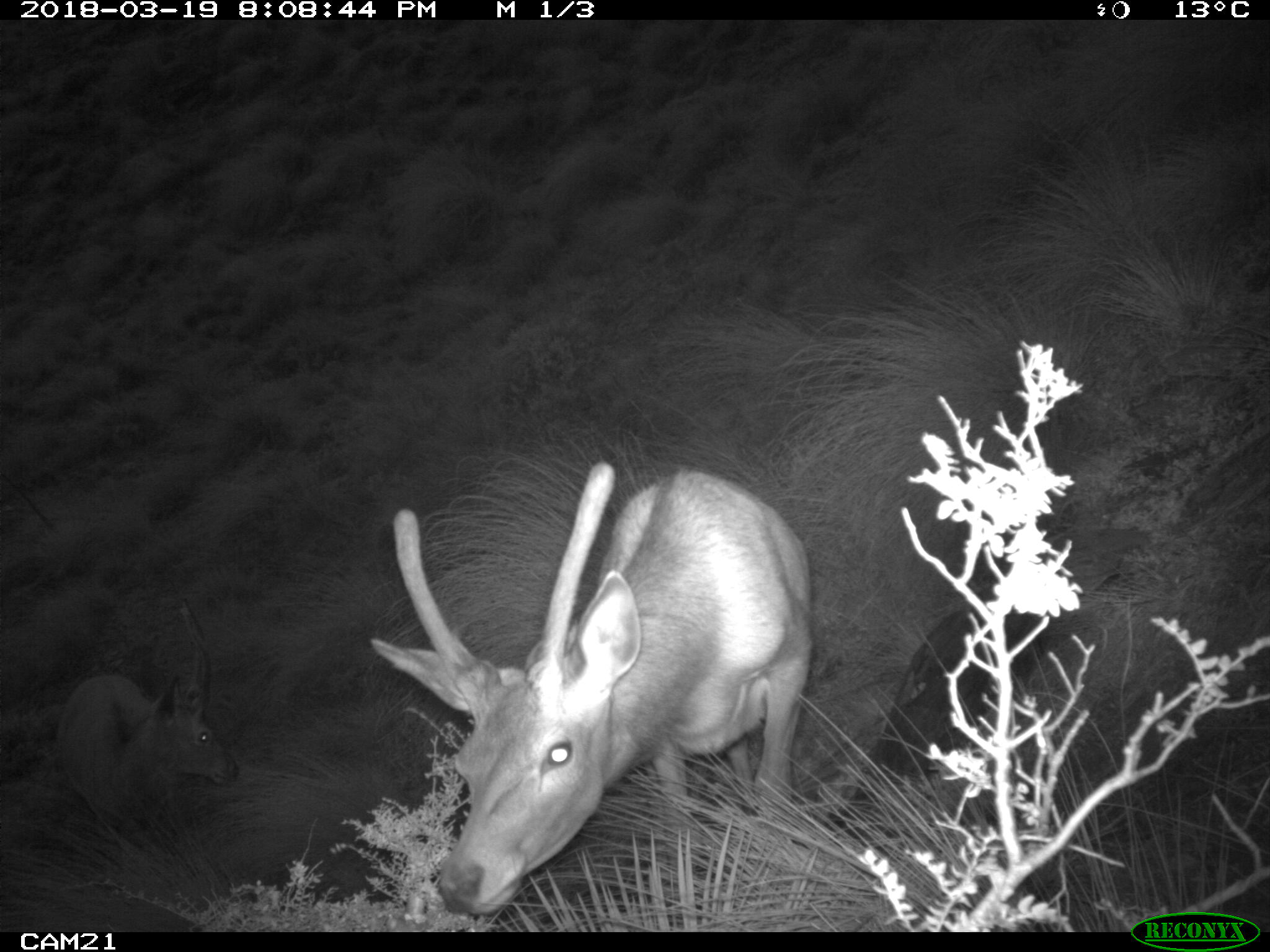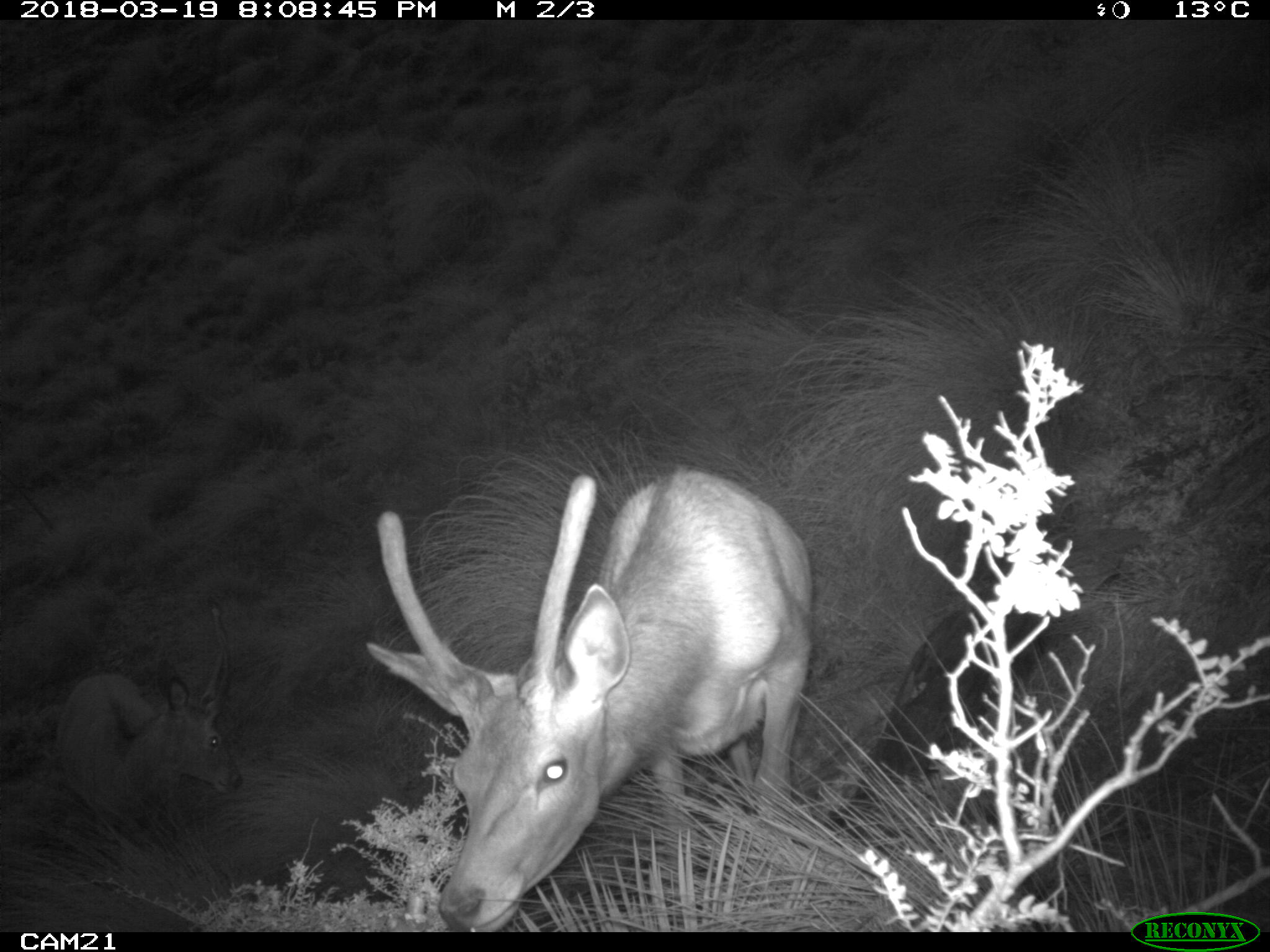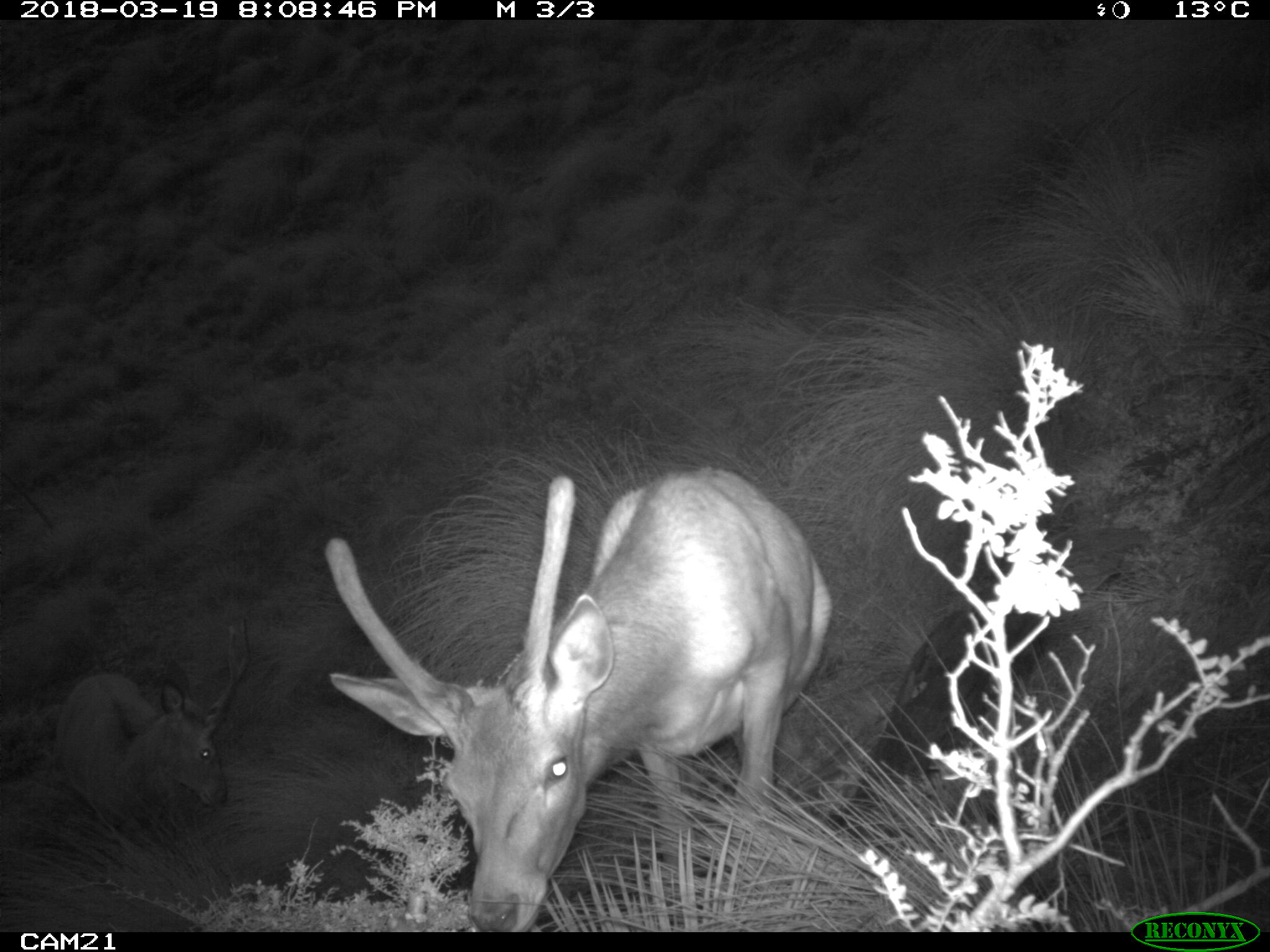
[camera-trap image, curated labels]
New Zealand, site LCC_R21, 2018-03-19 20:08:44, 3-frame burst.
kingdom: Animalia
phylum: Chordata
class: Mammalia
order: Artiodactyla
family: Cervidae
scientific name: Cervidae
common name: deer